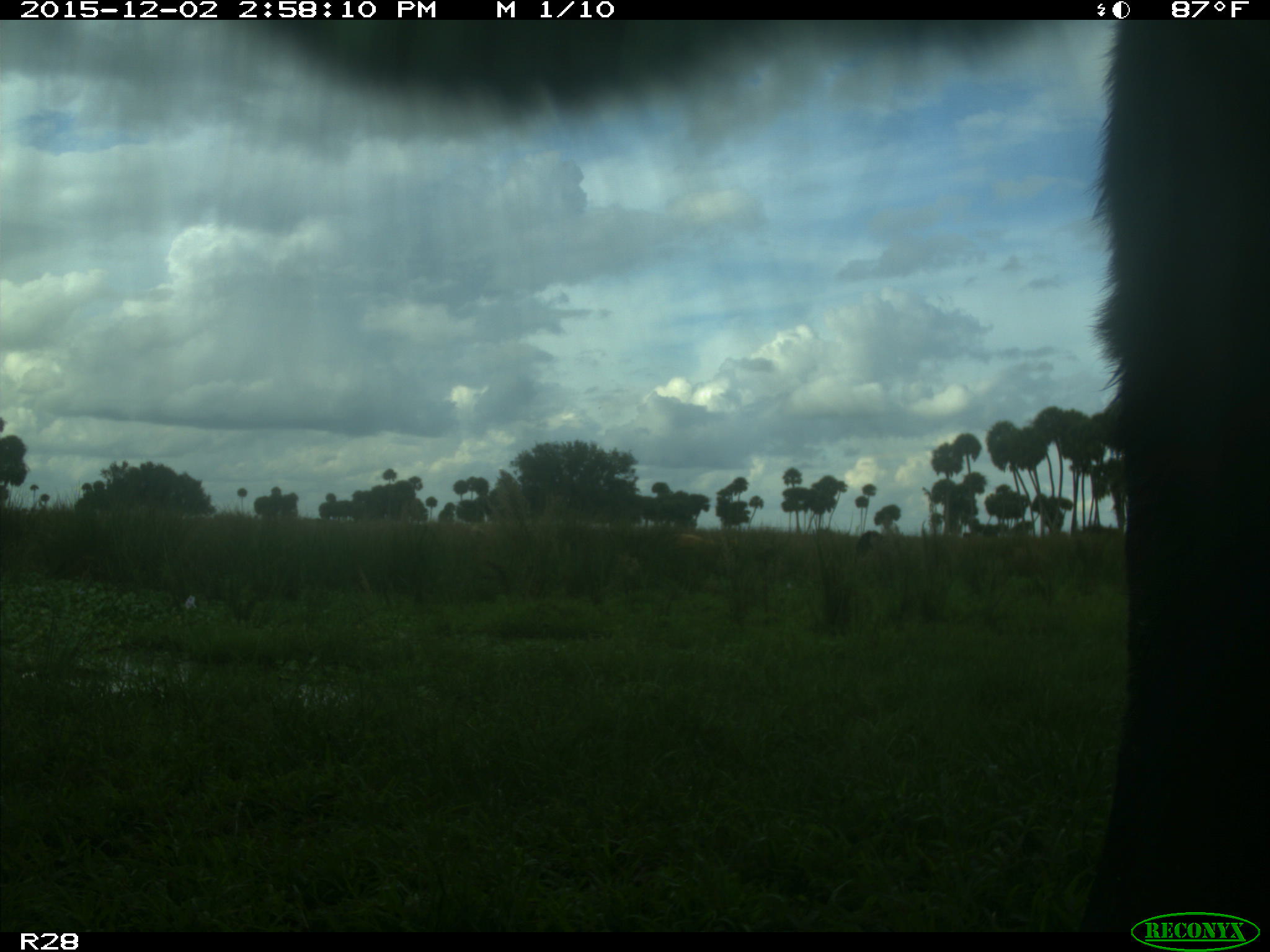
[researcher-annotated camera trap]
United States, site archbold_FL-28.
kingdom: Animalia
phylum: Chordata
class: Mammalia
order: Artiodactyla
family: Bovidae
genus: Bos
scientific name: Bos taurus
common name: domestic cow